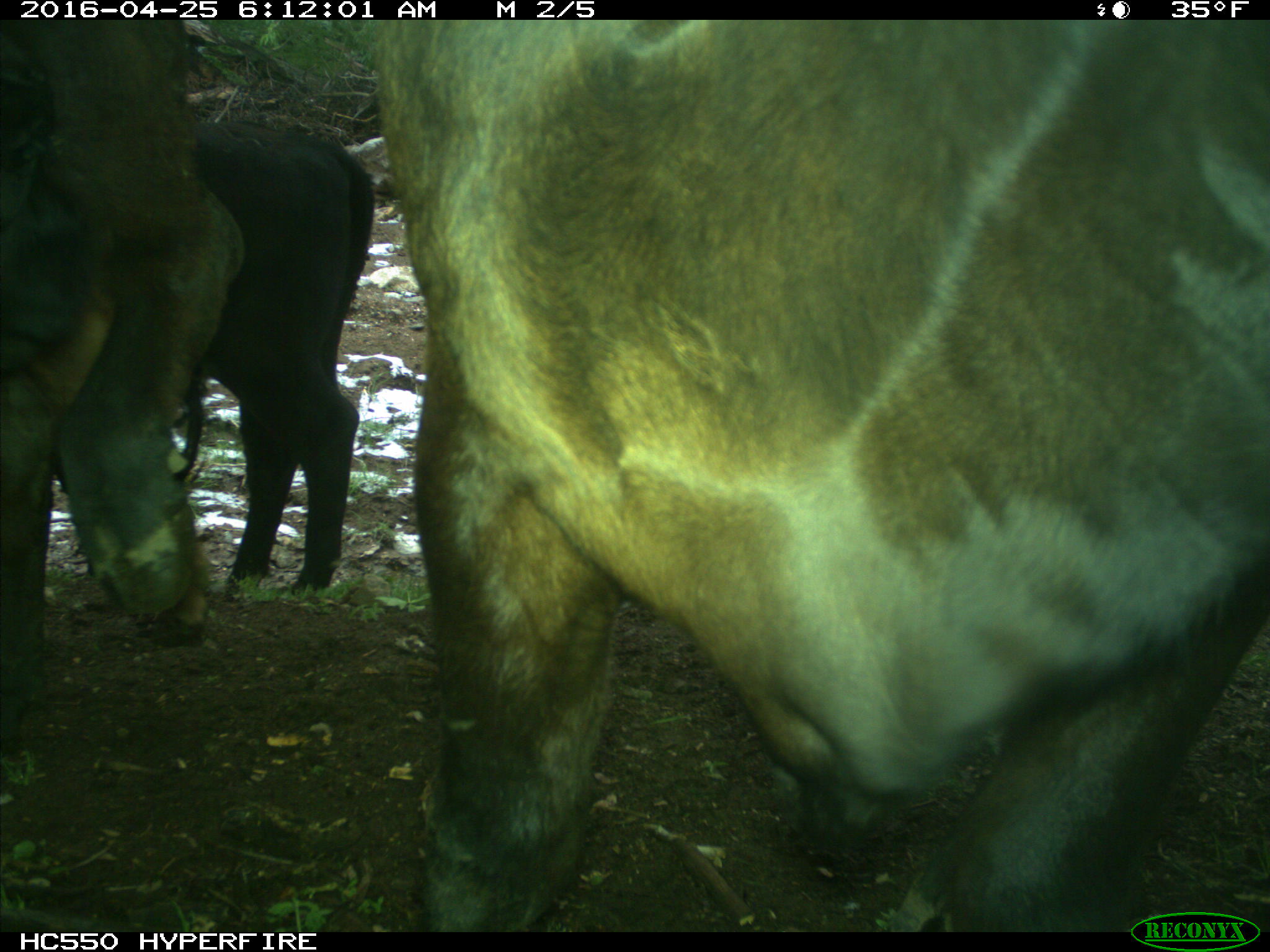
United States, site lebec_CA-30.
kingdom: Animalia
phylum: Chordata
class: Mammalia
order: Artiodactyla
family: Bovidae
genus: Bos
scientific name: Bos taurus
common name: domestic cow